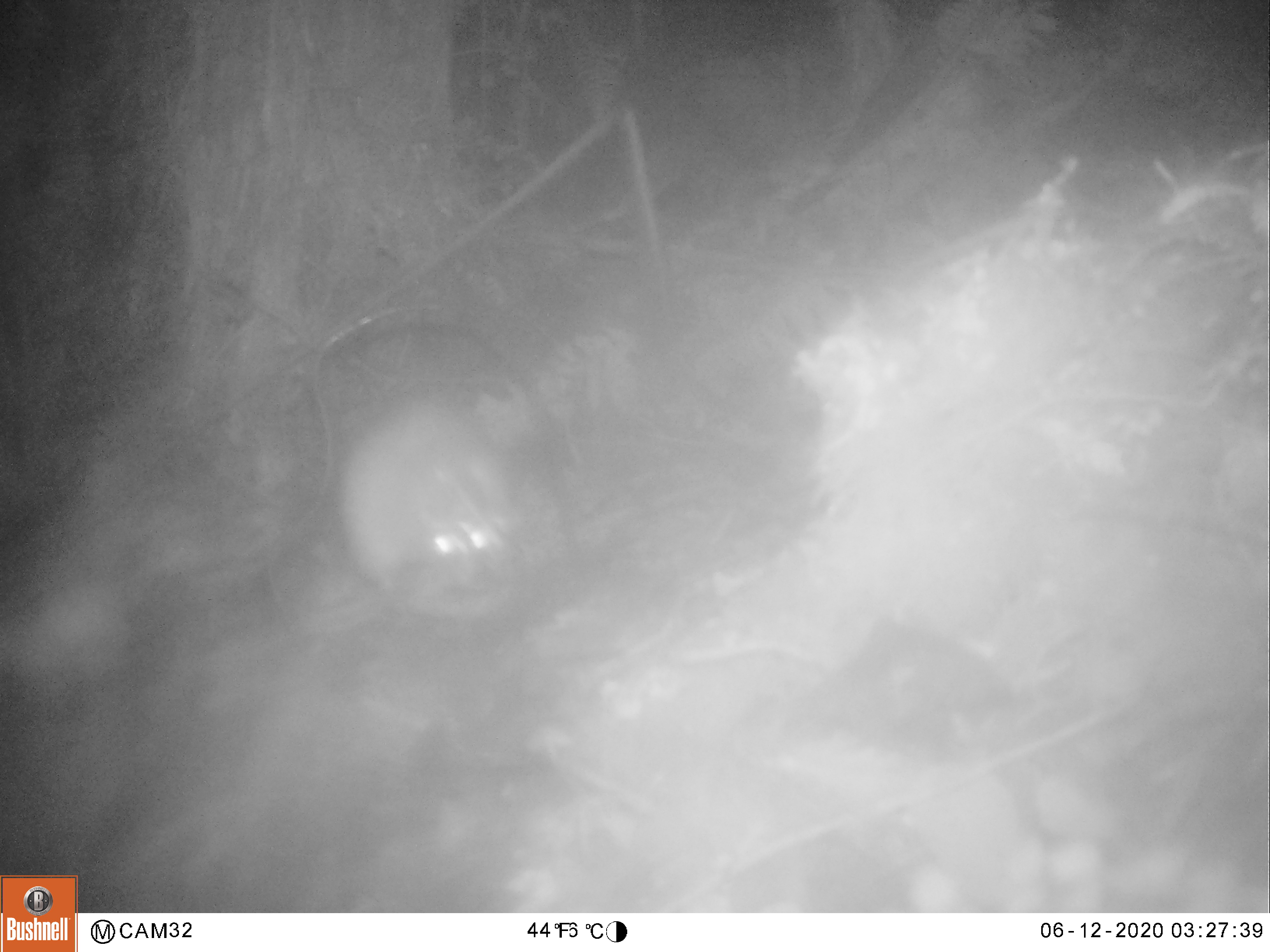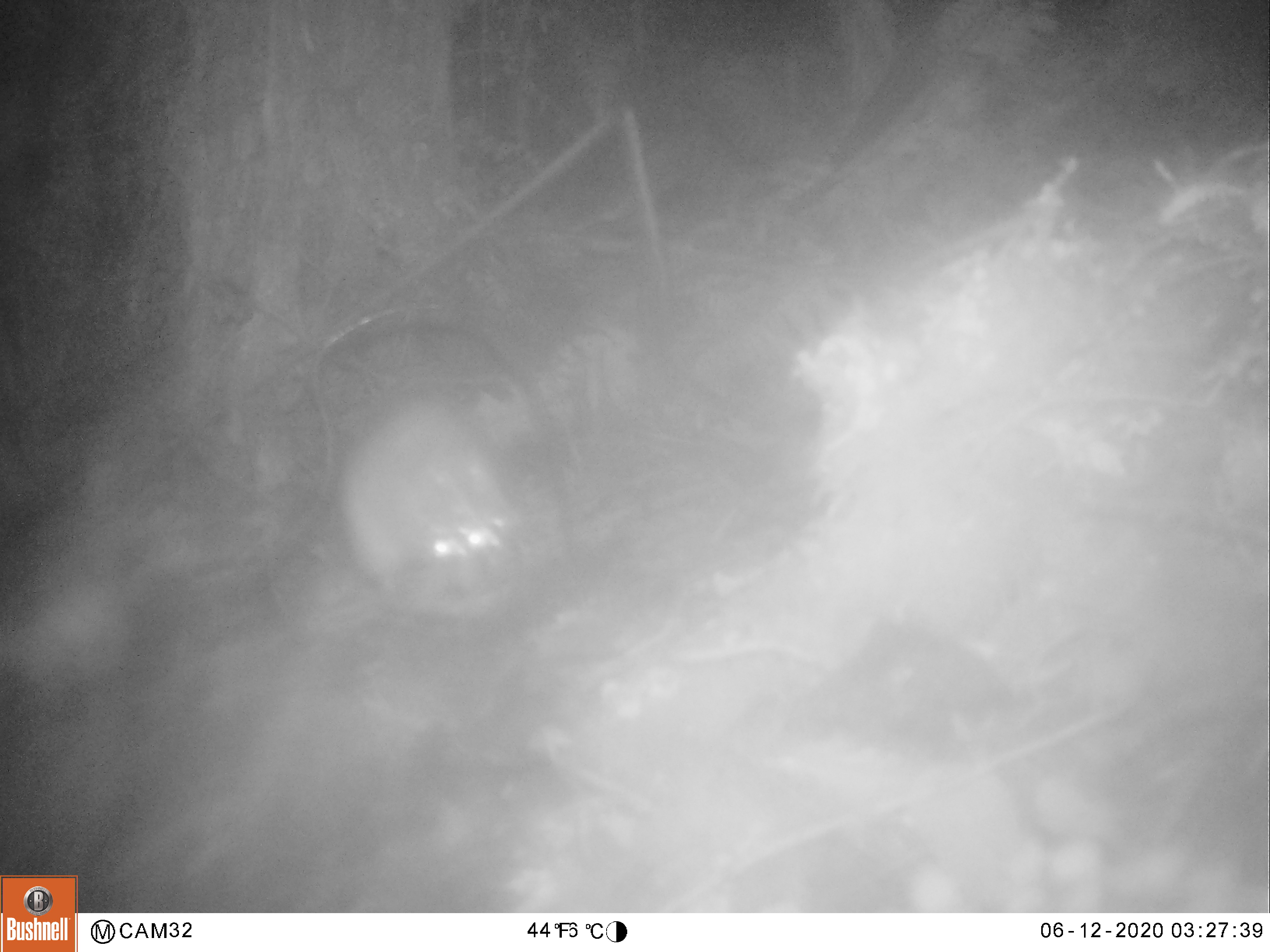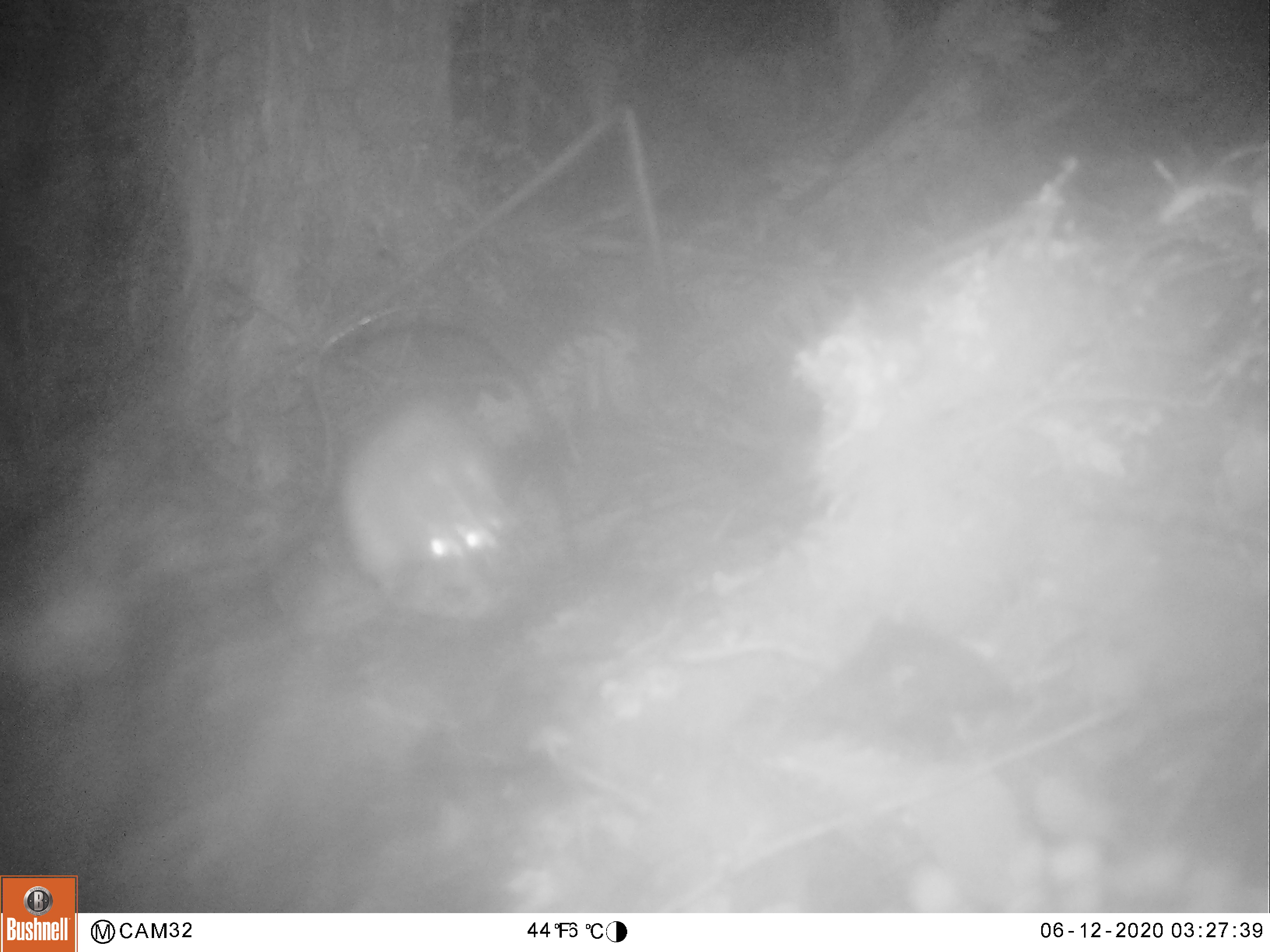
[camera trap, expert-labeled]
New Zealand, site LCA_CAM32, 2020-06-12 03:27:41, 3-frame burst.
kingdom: Animalia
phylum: Chordata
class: Mammalia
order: Rodentia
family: Muridae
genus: Rattus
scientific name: Rattus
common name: rat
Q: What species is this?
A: Rat (Rattus).